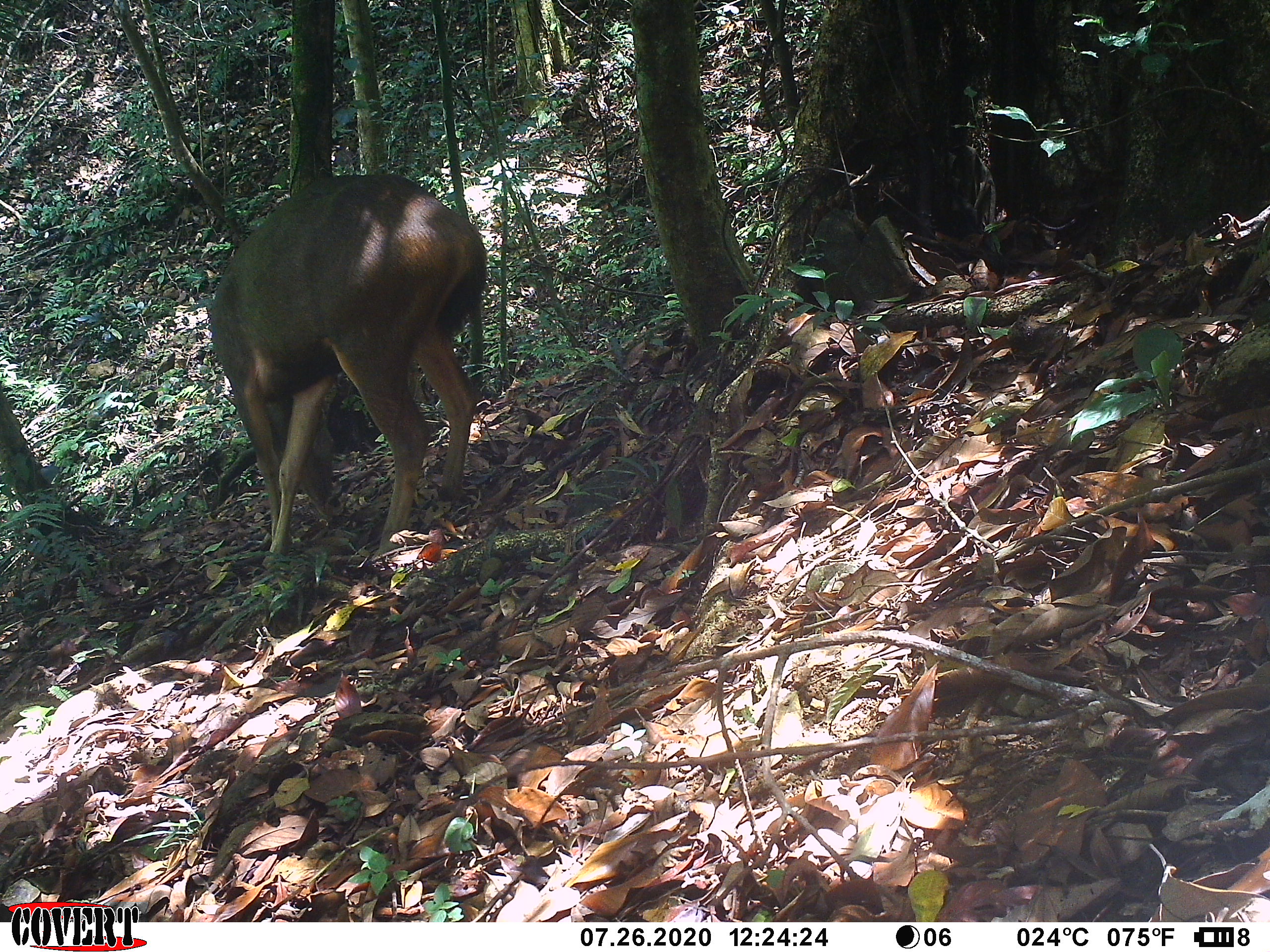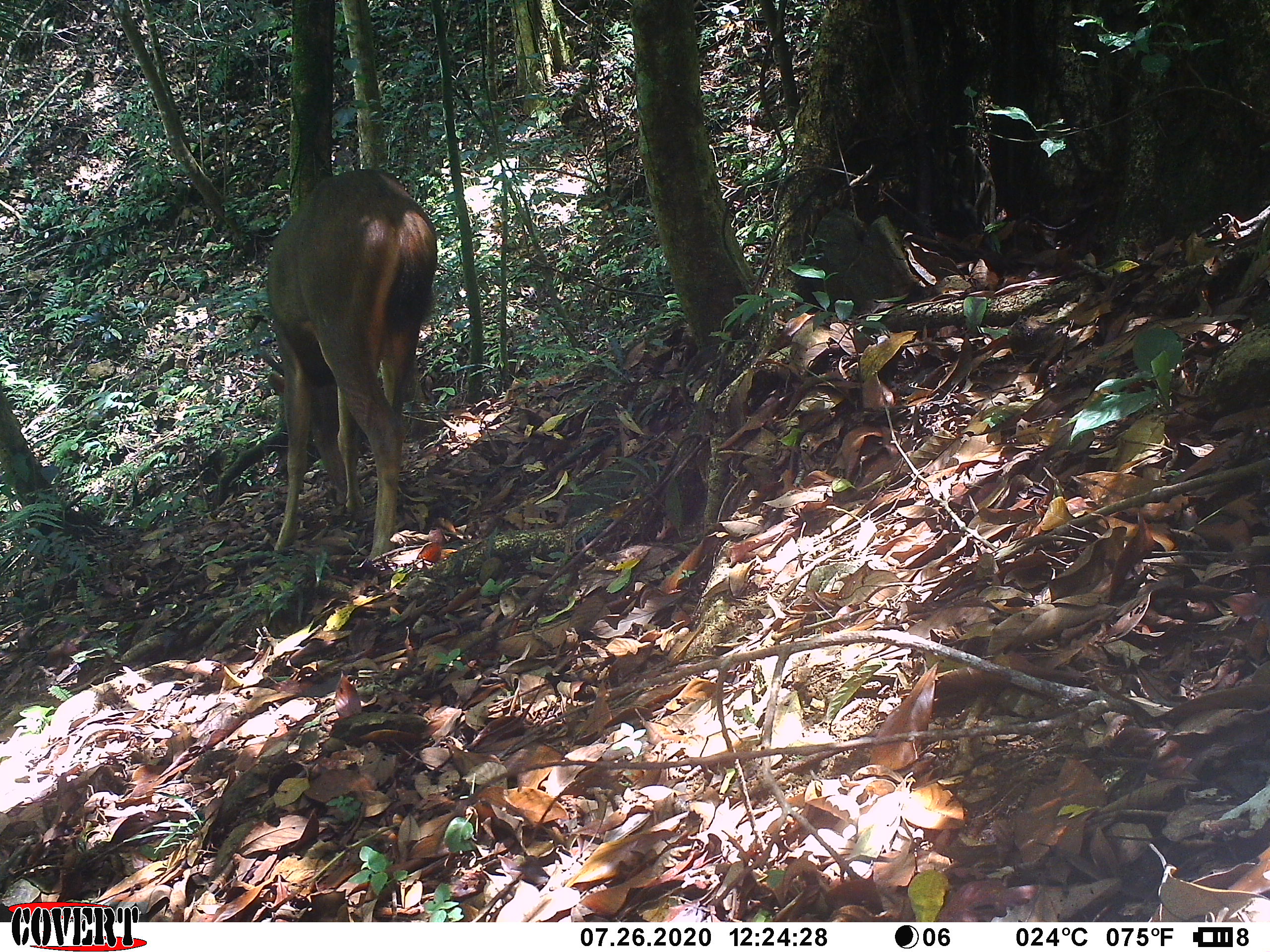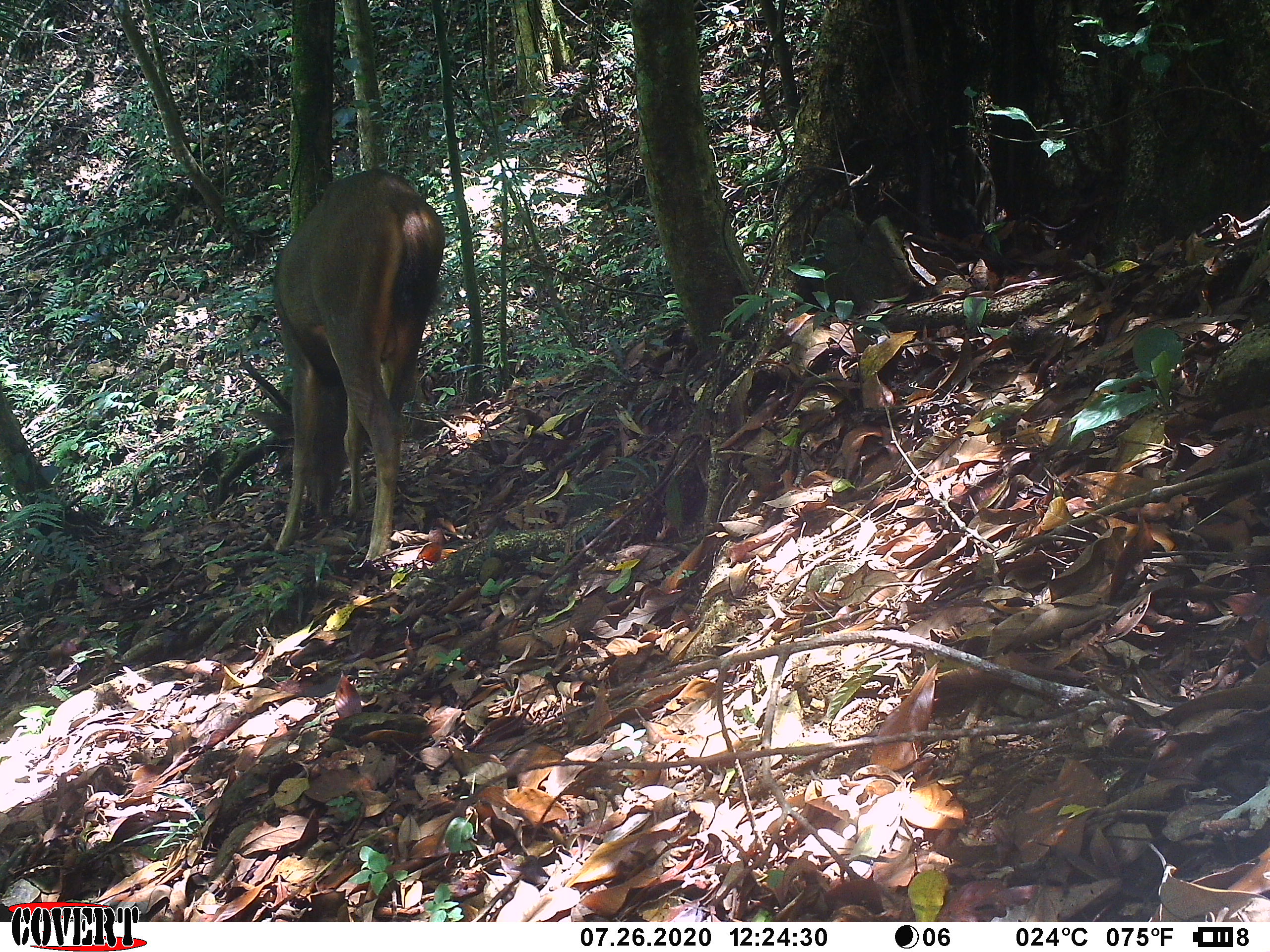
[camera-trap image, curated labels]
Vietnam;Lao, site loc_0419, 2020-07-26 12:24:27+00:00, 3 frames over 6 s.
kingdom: Animalia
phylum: Chordata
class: Mammalia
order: Artiodactyla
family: Cervidae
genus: Rusa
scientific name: Rusa unicolor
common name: sambar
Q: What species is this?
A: Sambar (Rusa unicolor).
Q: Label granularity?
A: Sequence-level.